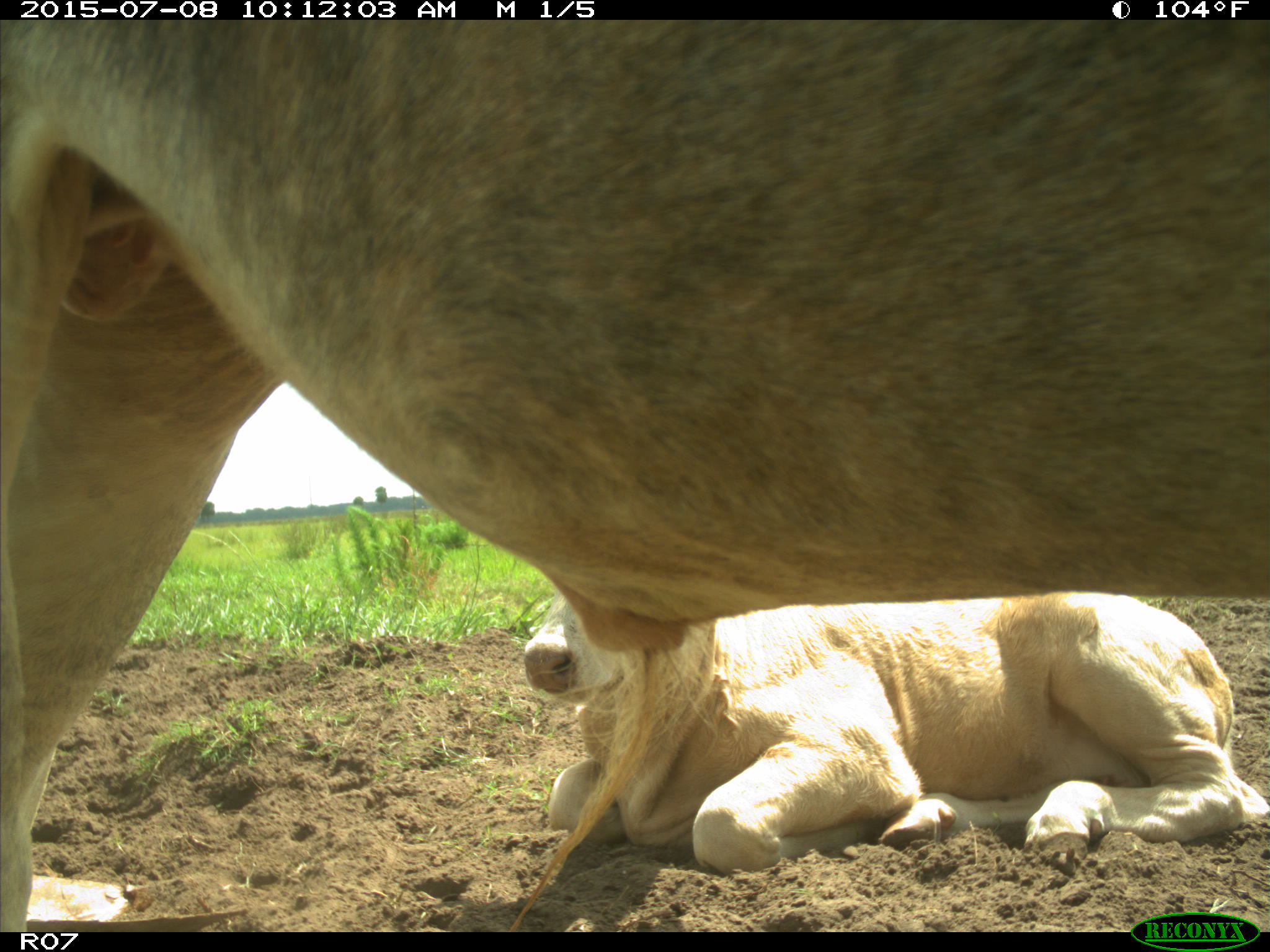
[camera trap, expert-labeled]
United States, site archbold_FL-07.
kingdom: Animalia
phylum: Chordata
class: Mammalia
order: Artiodactyla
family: Bovidae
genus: Bos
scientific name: Bos taurus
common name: domestic cow